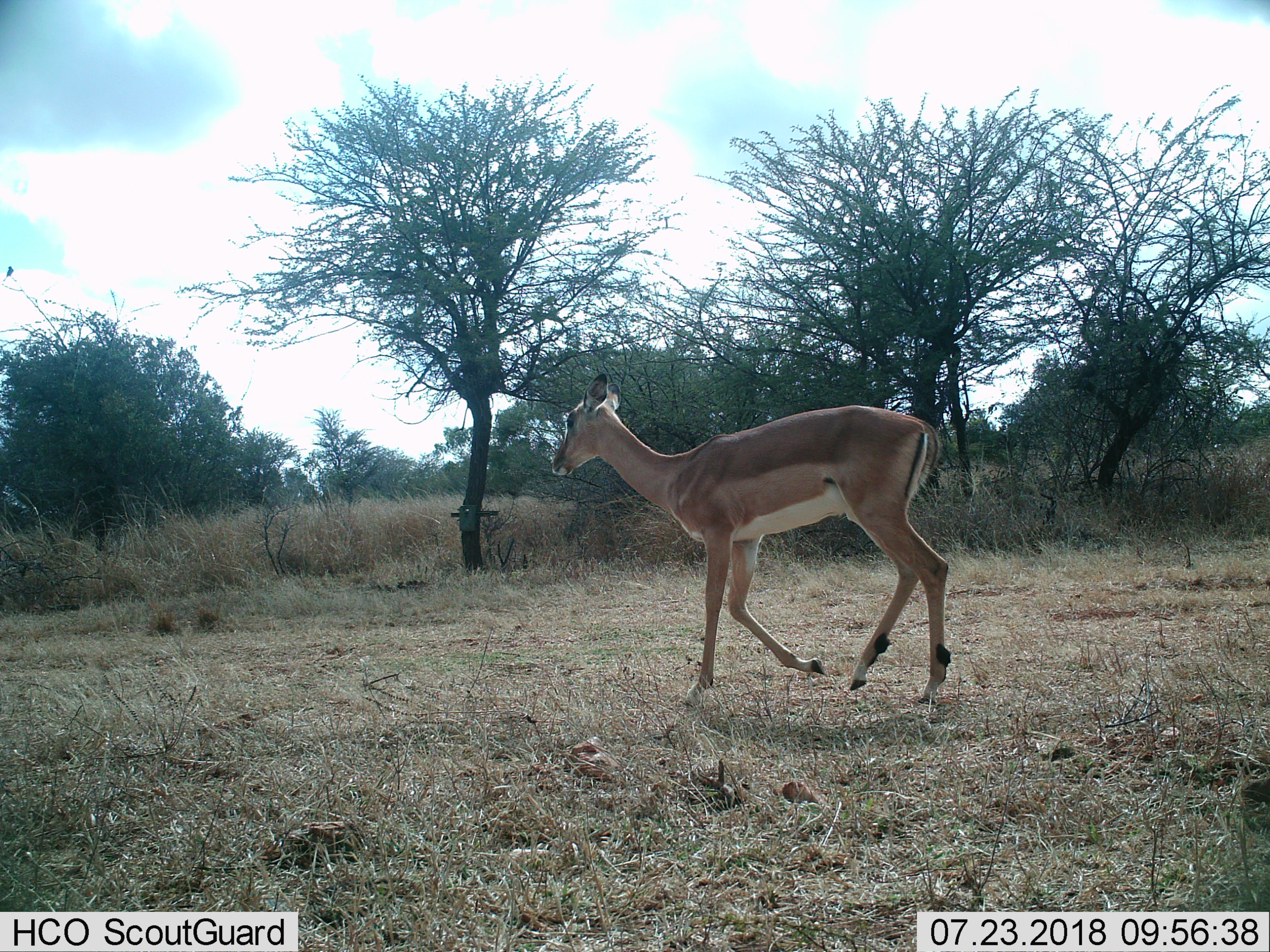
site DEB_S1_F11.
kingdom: Animalia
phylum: Chordata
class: Mammalia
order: Artiodactyla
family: Bovidae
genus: Aepyceros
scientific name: Aepyceros melampus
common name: impala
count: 1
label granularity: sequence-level